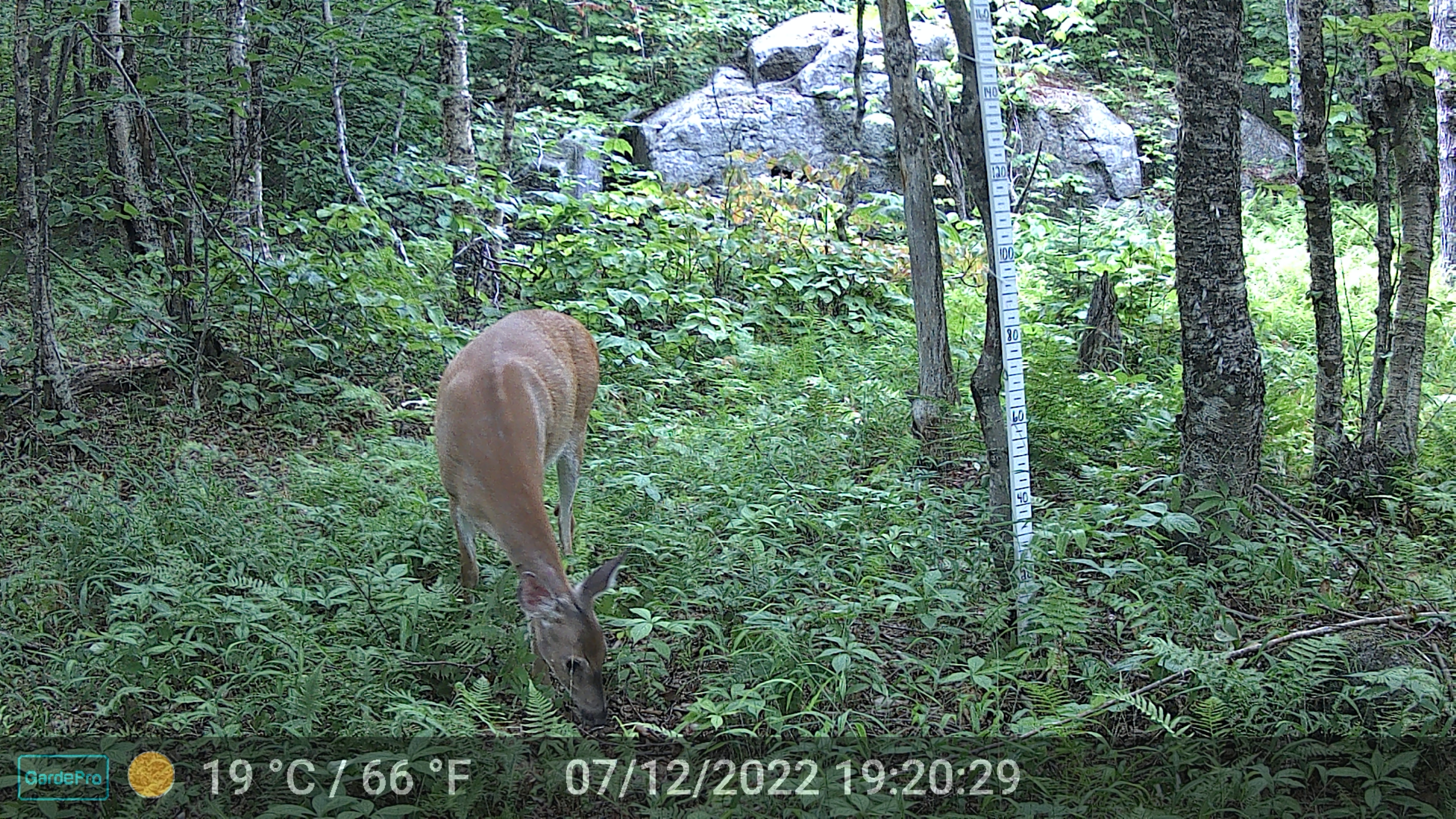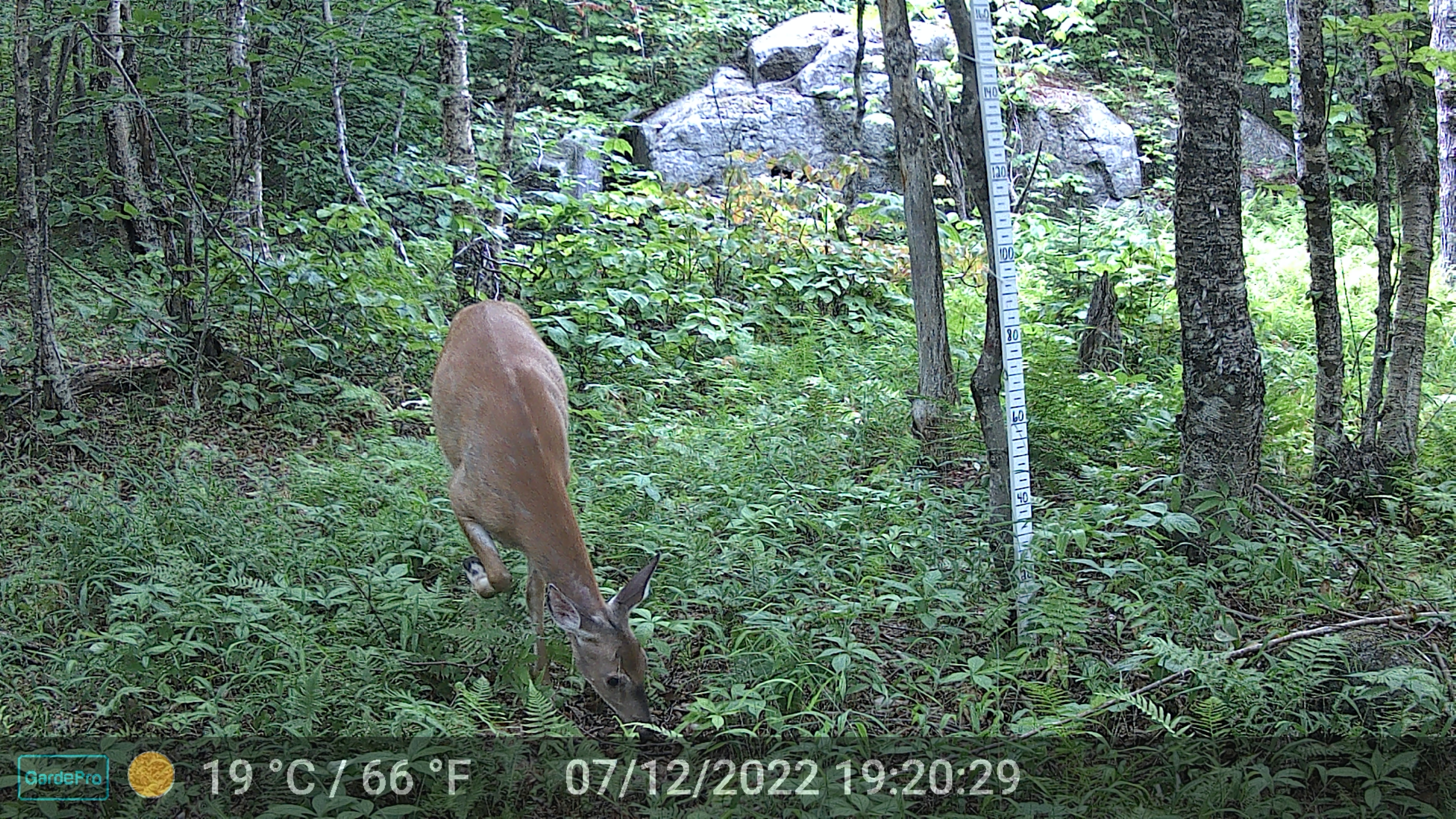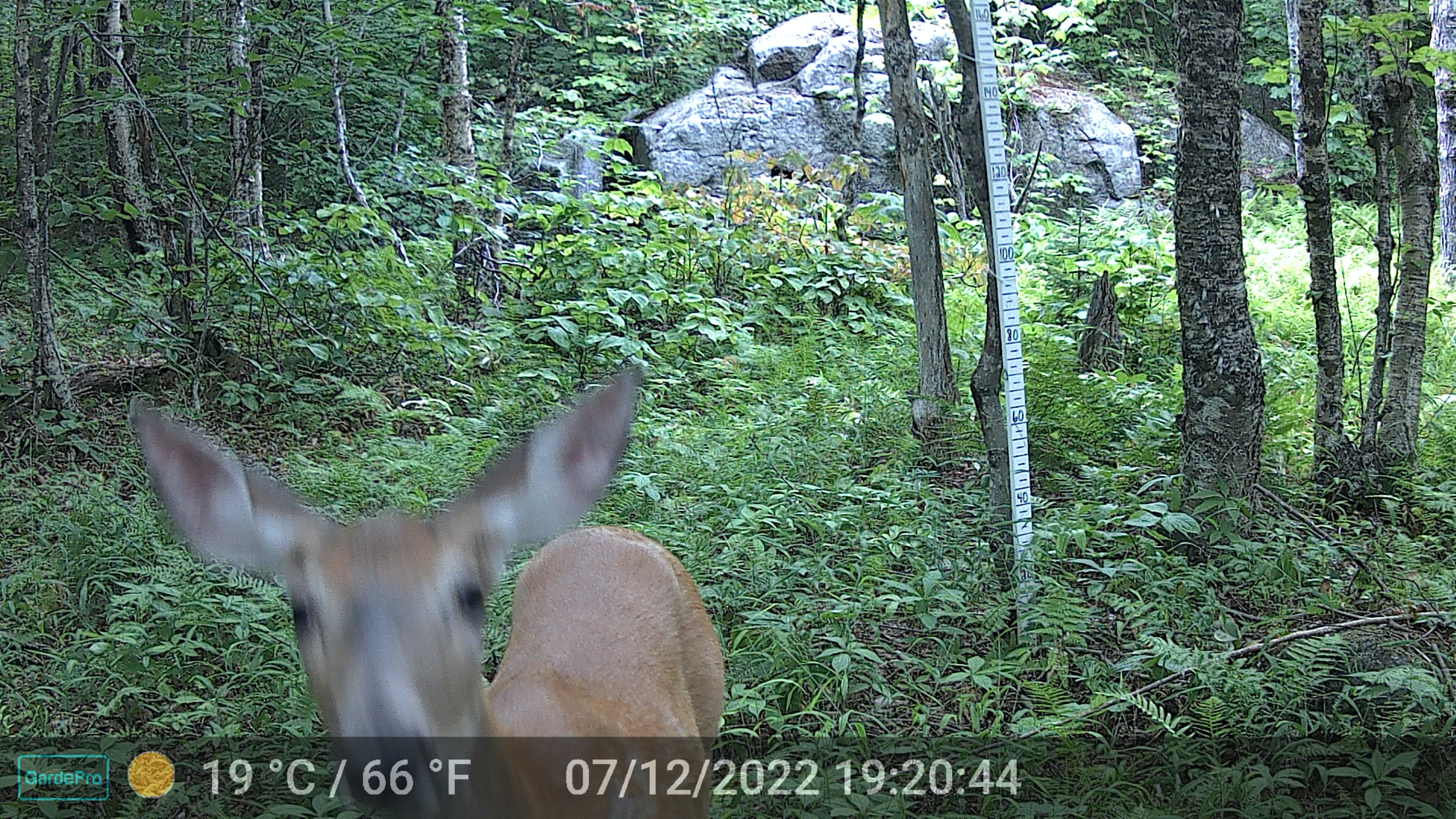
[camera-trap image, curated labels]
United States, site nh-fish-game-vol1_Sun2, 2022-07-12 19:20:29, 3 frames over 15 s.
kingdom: Animalia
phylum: Chordata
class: Mammalia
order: Artiodactyla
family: Cervidae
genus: Odocoileus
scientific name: Odocoileus virginianus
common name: white-tailed deer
White-tailed deer (Odocoileus virginianus).